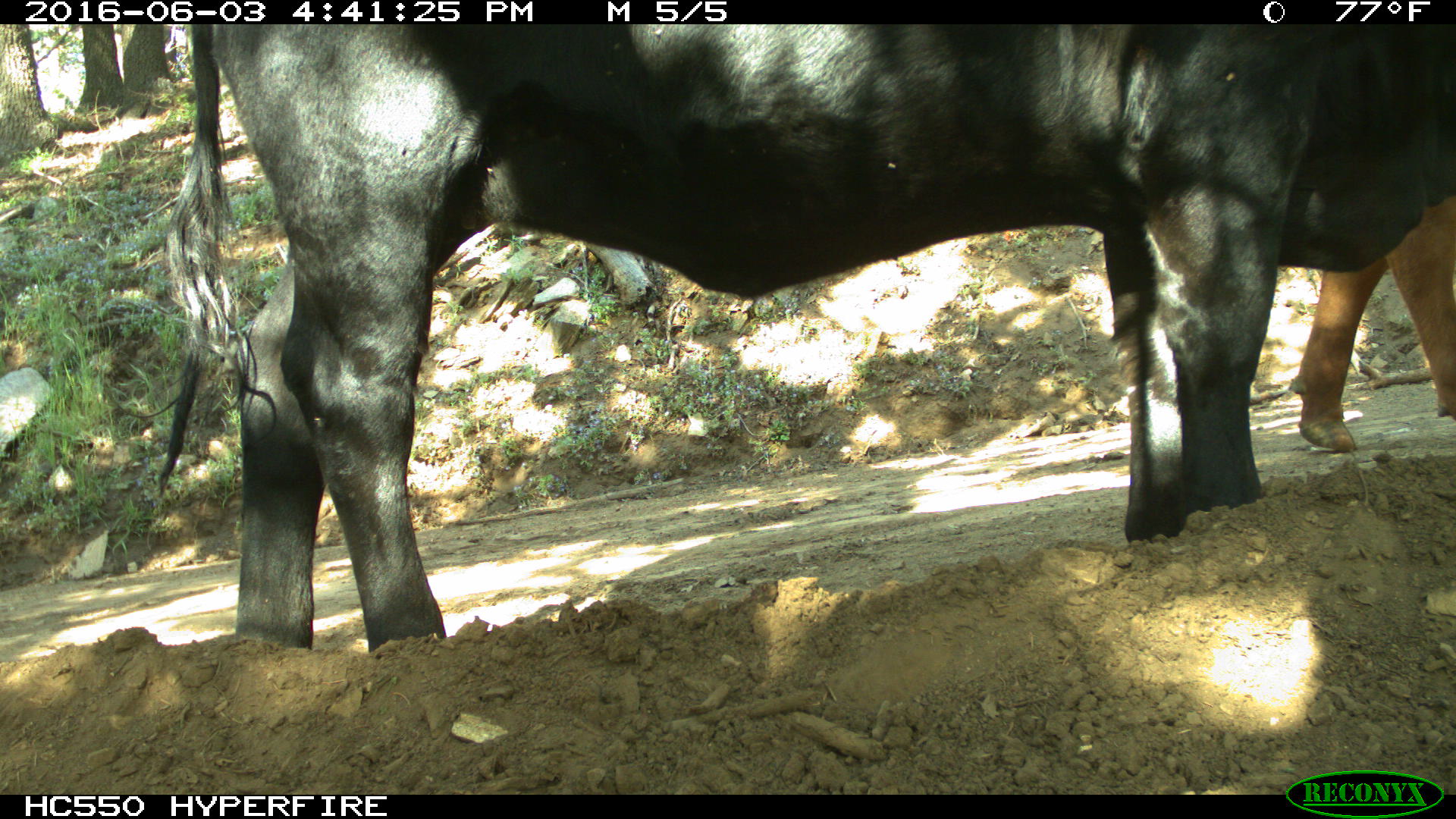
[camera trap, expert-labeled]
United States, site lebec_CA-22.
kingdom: Animalia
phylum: Chordata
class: Mammalia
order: Artiodactyla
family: Bovidae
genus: Bos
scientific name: Bos taurus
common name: domestic cow